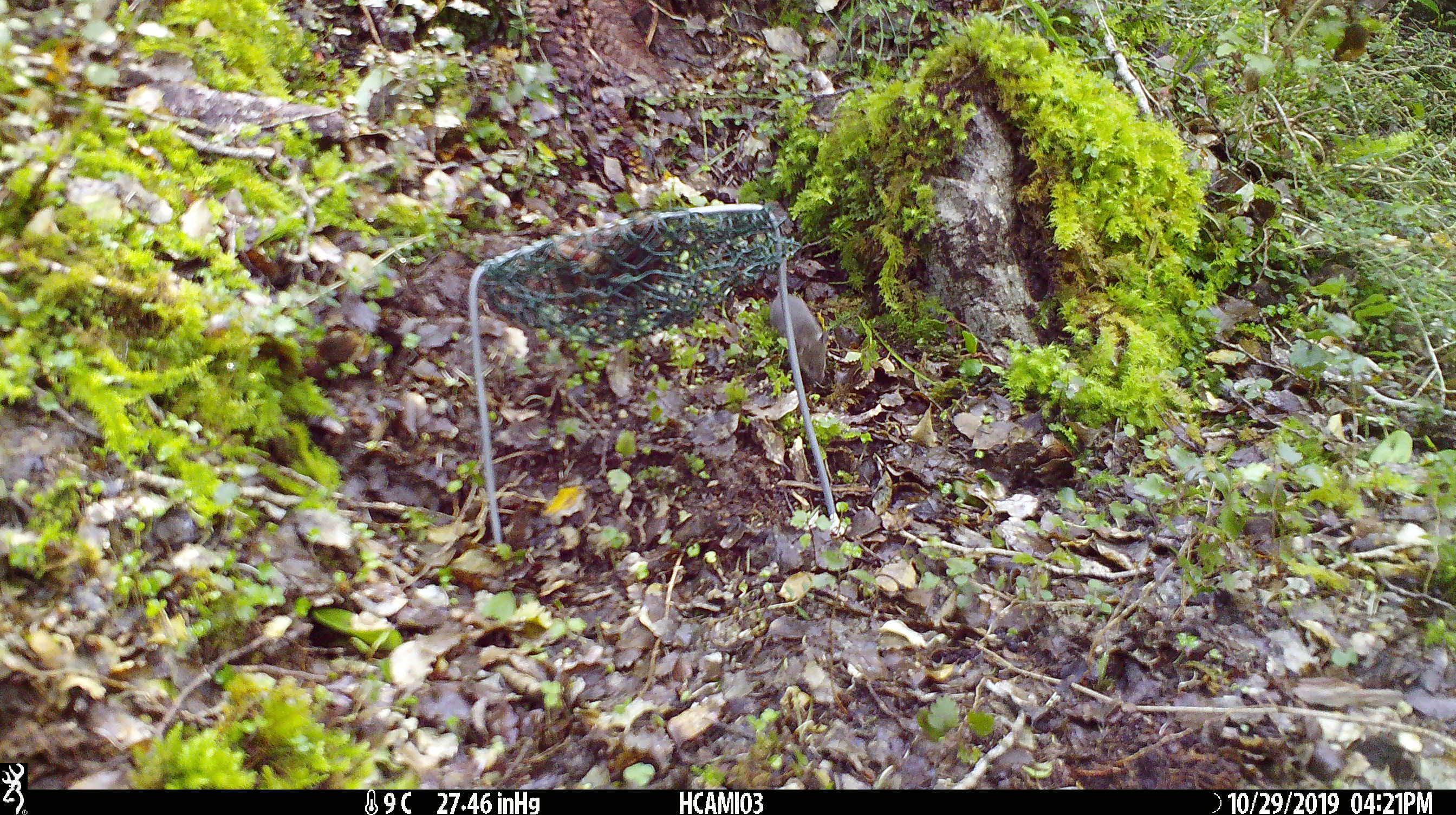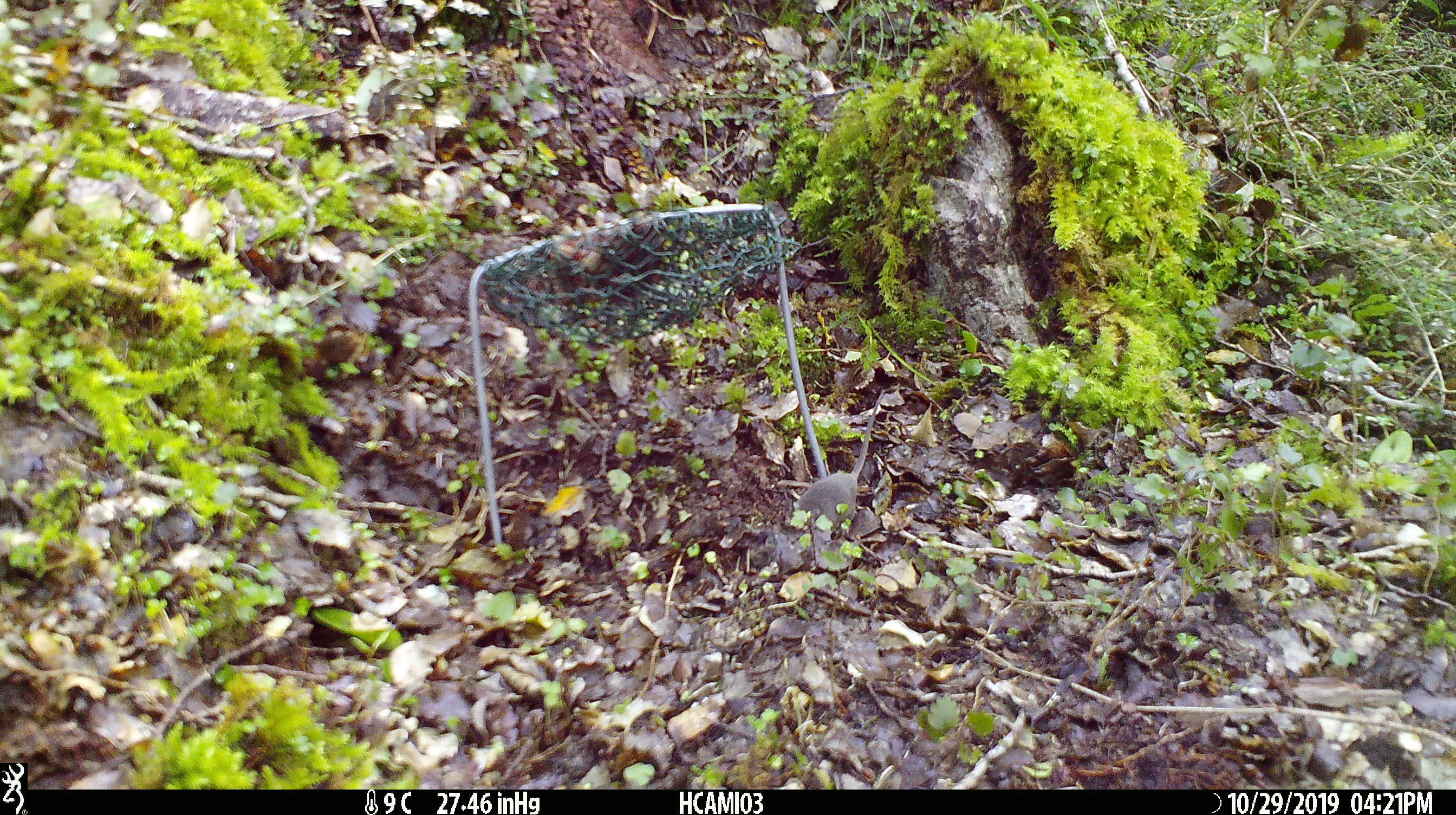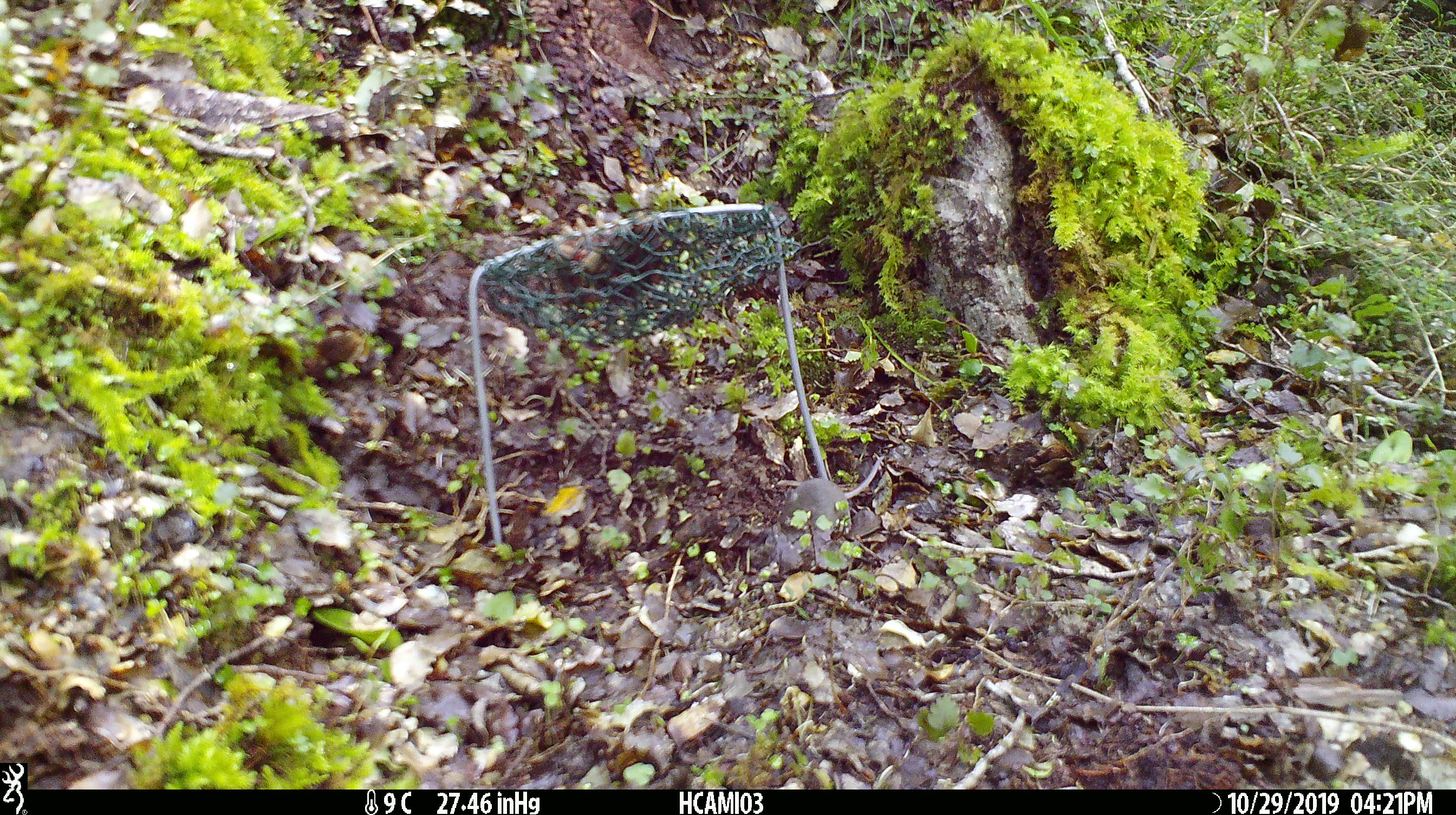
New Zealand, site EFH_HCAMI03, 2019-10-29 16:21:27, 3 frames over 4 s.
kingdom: Animalia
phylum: Chordata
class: Mammalia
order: Rodentia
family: Muridae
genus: Mus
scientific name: Mus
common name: mouse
Mouse (Mus).